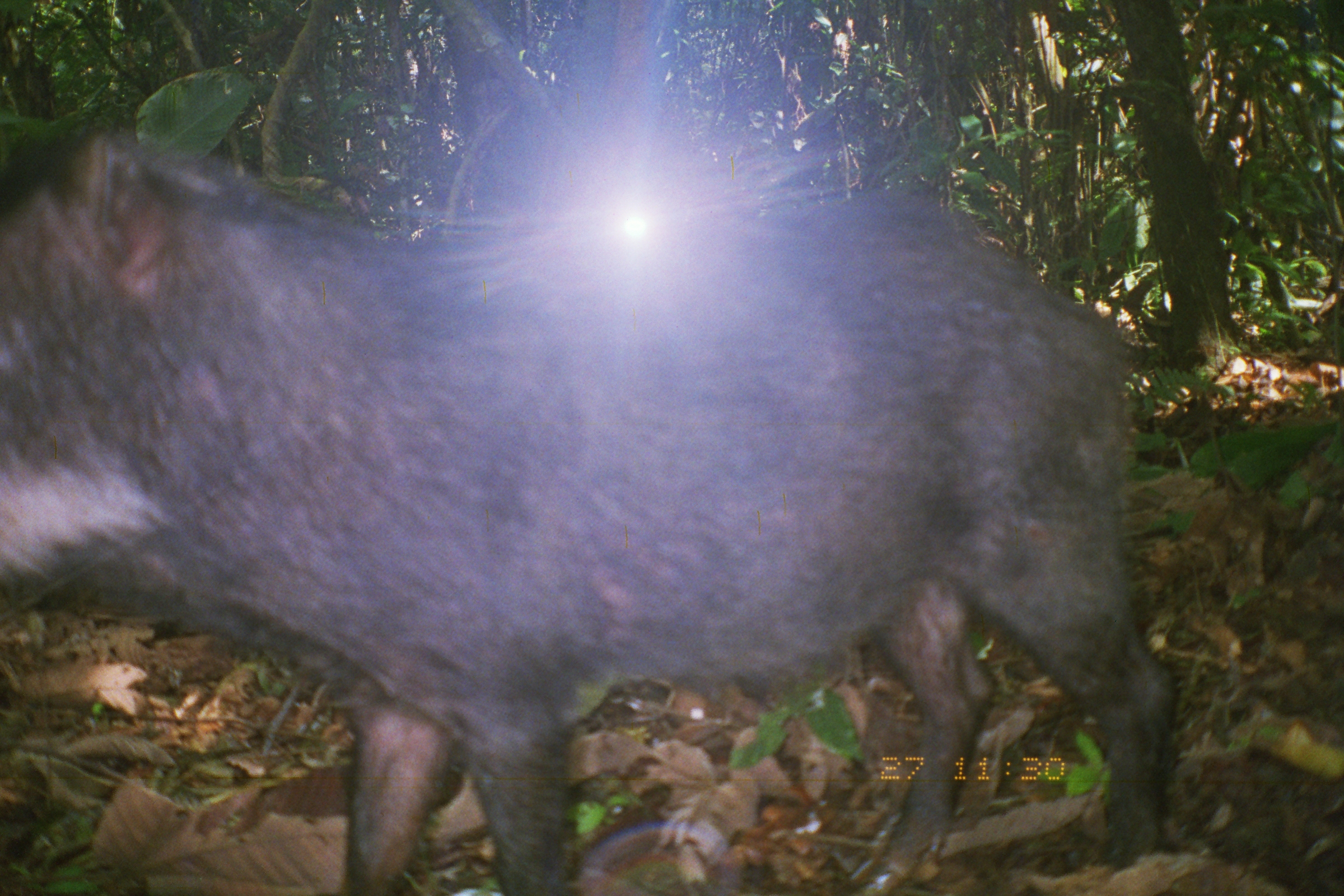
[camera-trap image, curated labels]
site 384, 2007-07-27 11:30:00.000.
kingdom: Animalia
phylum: Chordata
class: Mammalia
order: Artiodactyla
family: Tayassuidae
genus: Tayassu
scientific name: Tayassu pecari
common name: white-lipped peccary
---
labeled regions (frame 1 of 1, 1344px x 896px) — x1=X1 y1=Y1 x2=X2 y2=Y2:
tayassu pecari: x1=0 y1=114 x2=1179 y2=896